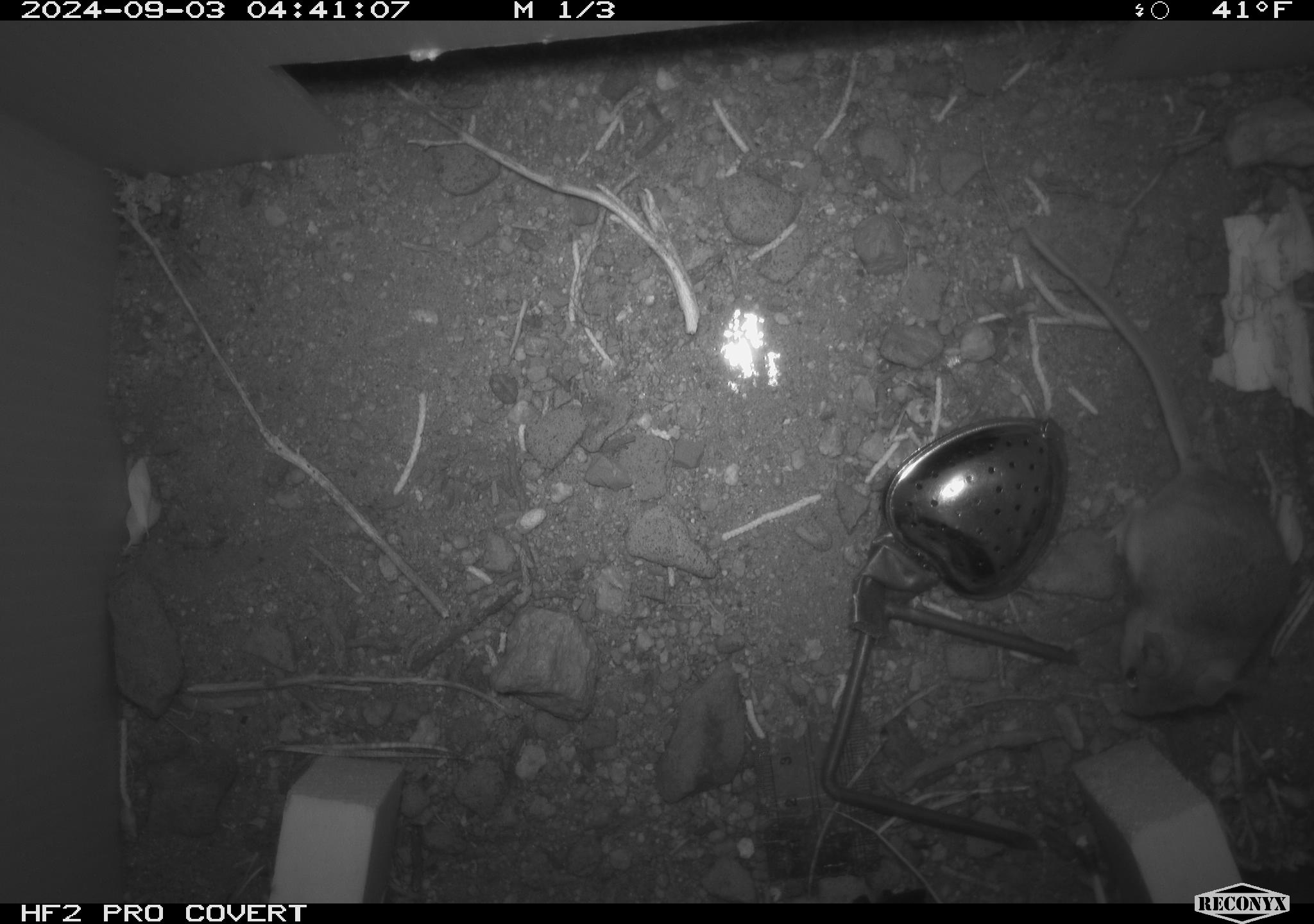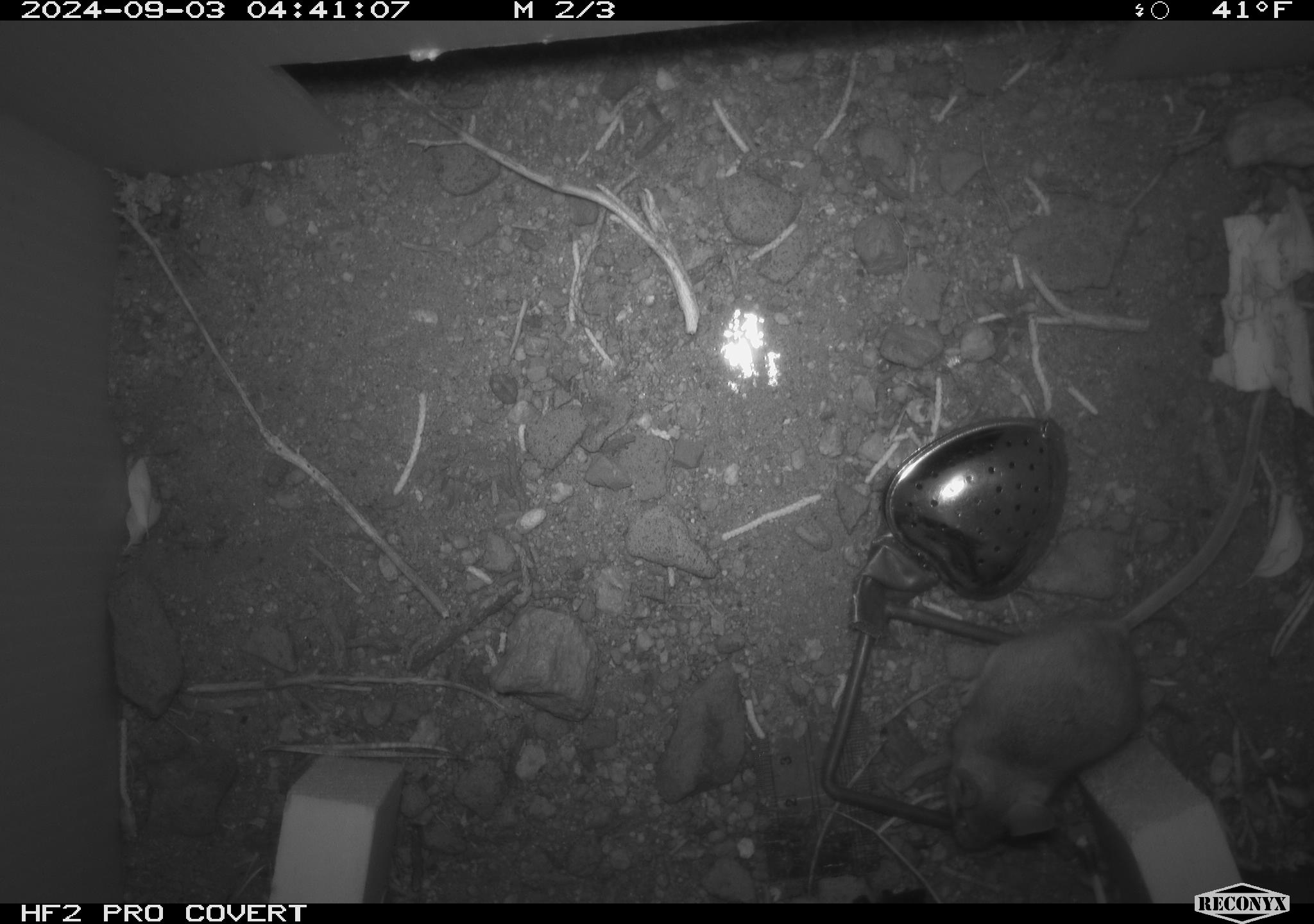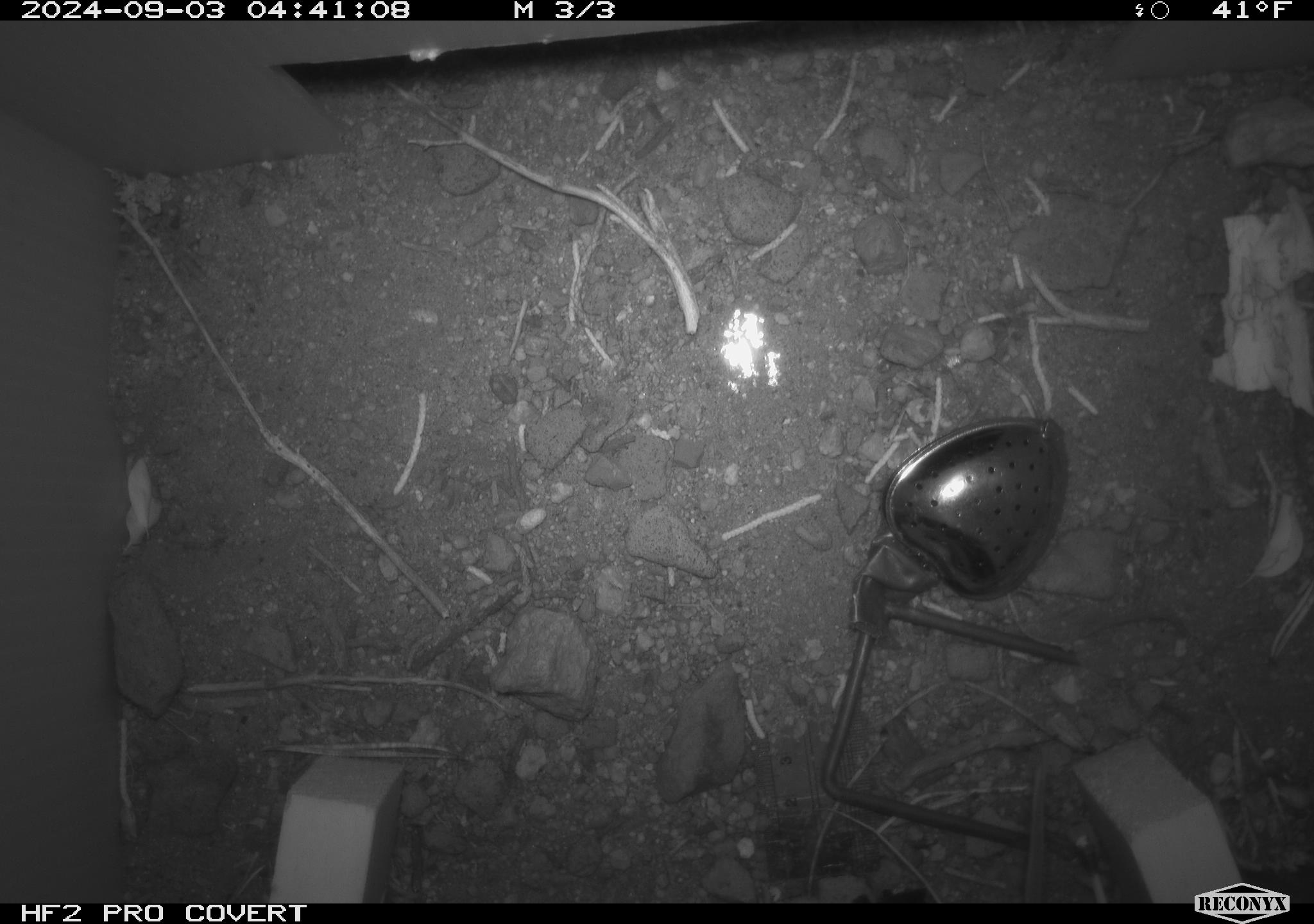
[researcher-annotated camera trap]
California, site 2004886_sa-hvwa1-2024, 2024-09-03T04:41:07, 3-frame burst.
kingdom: Animalia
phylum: Chordata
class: Mammalia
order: Rodentia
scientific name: Rodentia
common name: mouse species